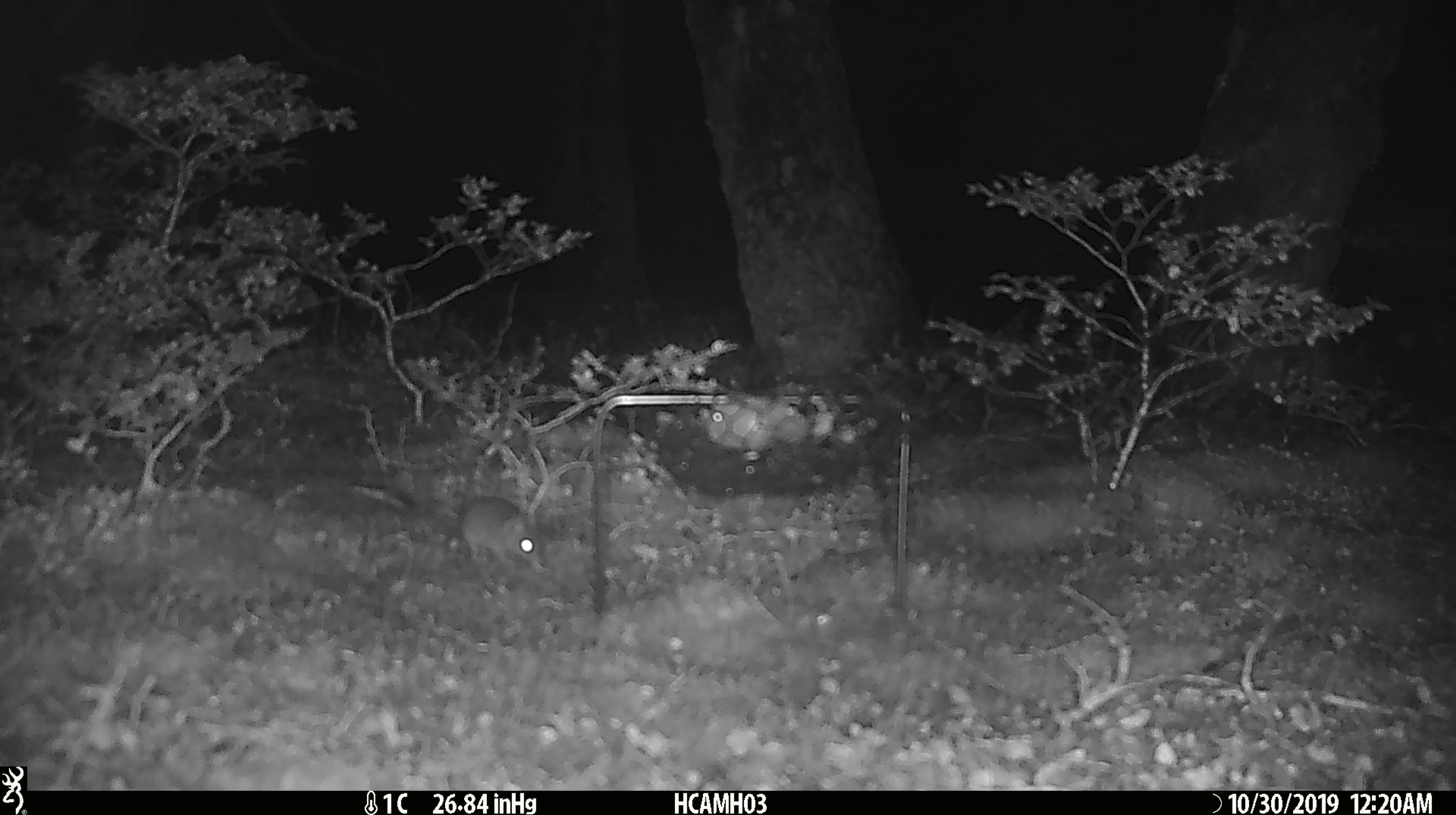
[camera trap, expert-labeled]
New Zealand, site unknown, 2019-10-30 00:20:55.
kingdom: Animalia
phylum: Chordata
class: Mammalia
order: Rodentia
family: Muridae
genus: Mus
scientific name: Mus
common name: mouse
Mouse (Mus).